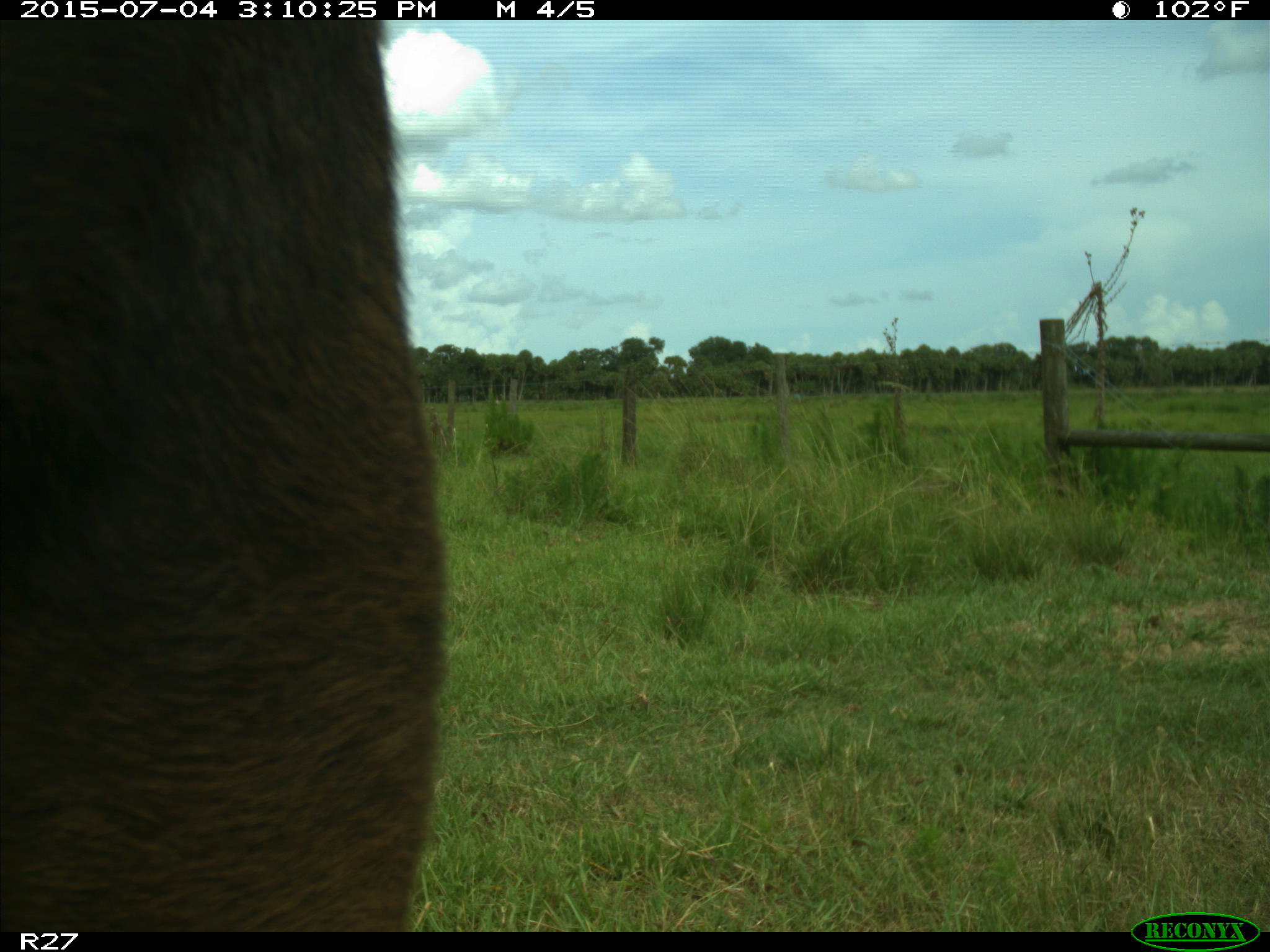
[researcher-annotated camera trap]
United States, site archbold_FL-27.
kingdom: Animalia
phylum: Chordata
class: Mammalia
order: Artiodactyla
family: Bovidae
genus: Bos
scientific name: Bos taurus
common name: domestic cow